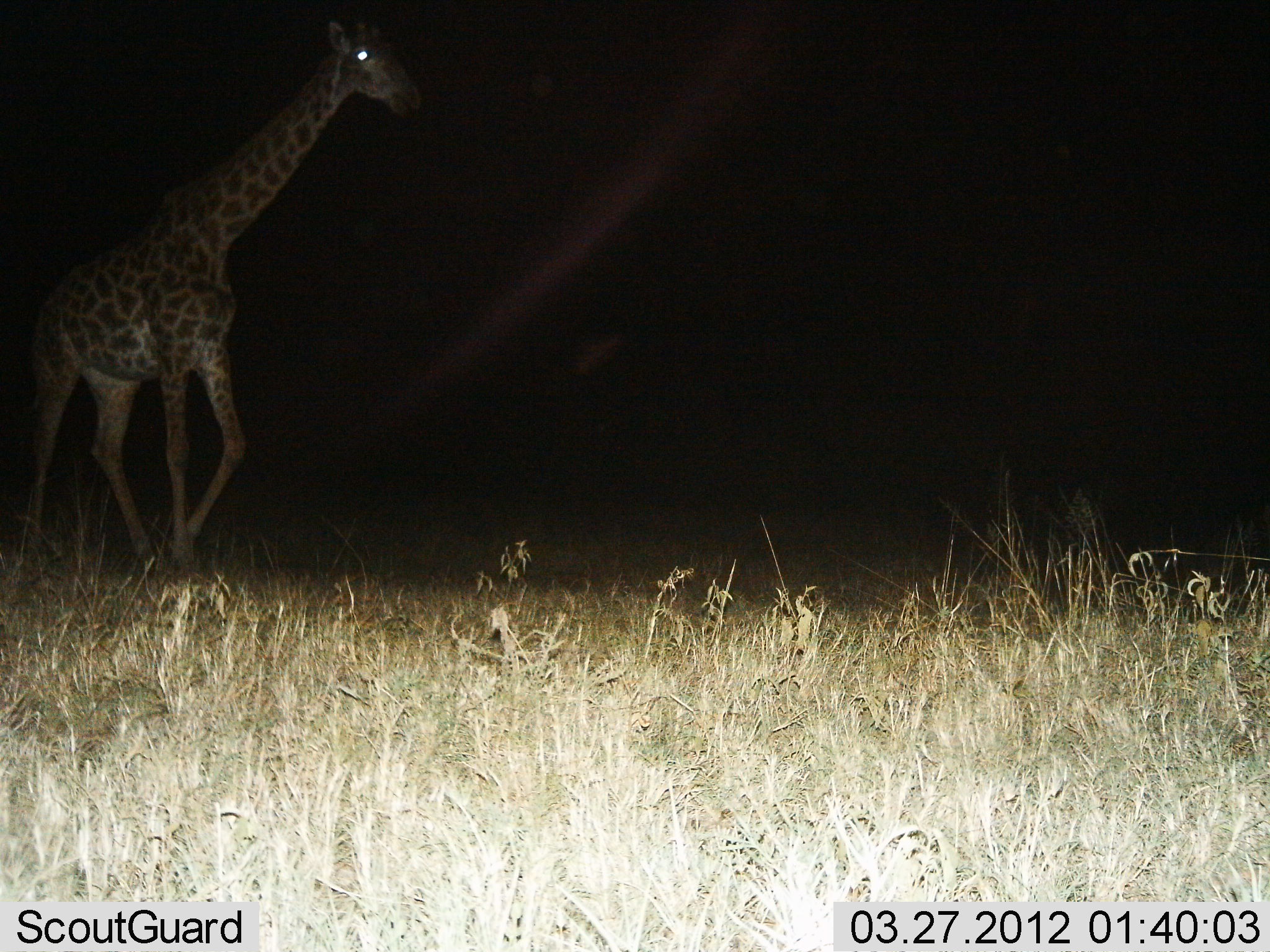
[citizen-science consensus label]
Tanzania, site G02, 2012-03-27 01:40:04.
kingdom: Animalia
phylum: Chordata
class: Mammalia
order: Artiodactyla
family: Giraffidae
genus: Giraffa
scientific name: Giraffa camelopardalis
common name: giraffe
Giraffe (Giraffa camelopardalis), count 1. Behavior (volunteer vote fractions): standing 7%, resting 0%, moving 100%, interacting 0%. Young present (vote fraction): 0%. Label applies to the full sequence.